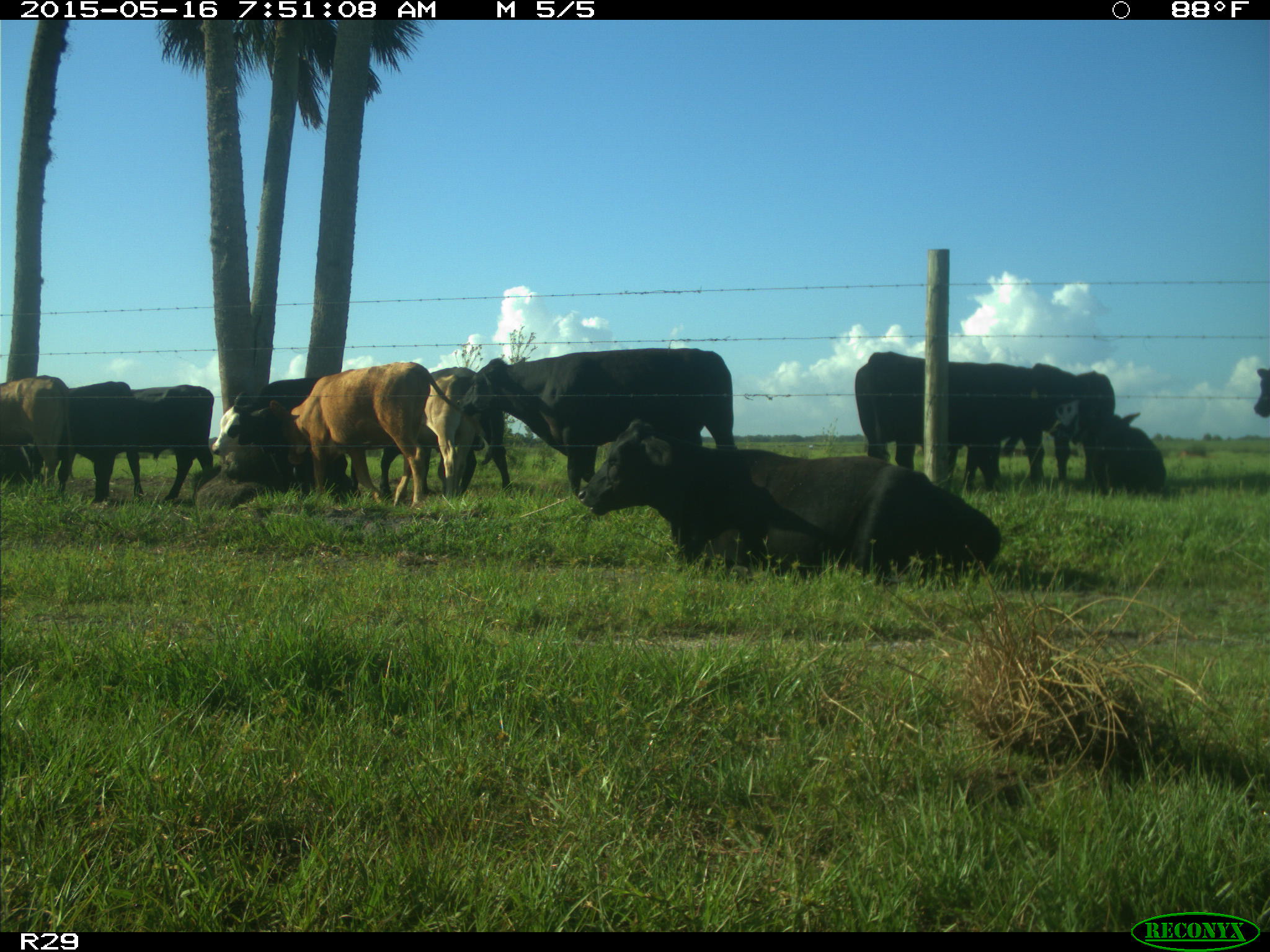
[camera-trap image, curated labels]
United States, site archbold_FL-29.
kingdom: Animalia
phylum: Chordata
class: Mammalia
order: Artiodactyla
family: Bovidae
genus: Bos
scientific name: Bos taurus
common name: domestic cow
Bos taurus (domestic cow).